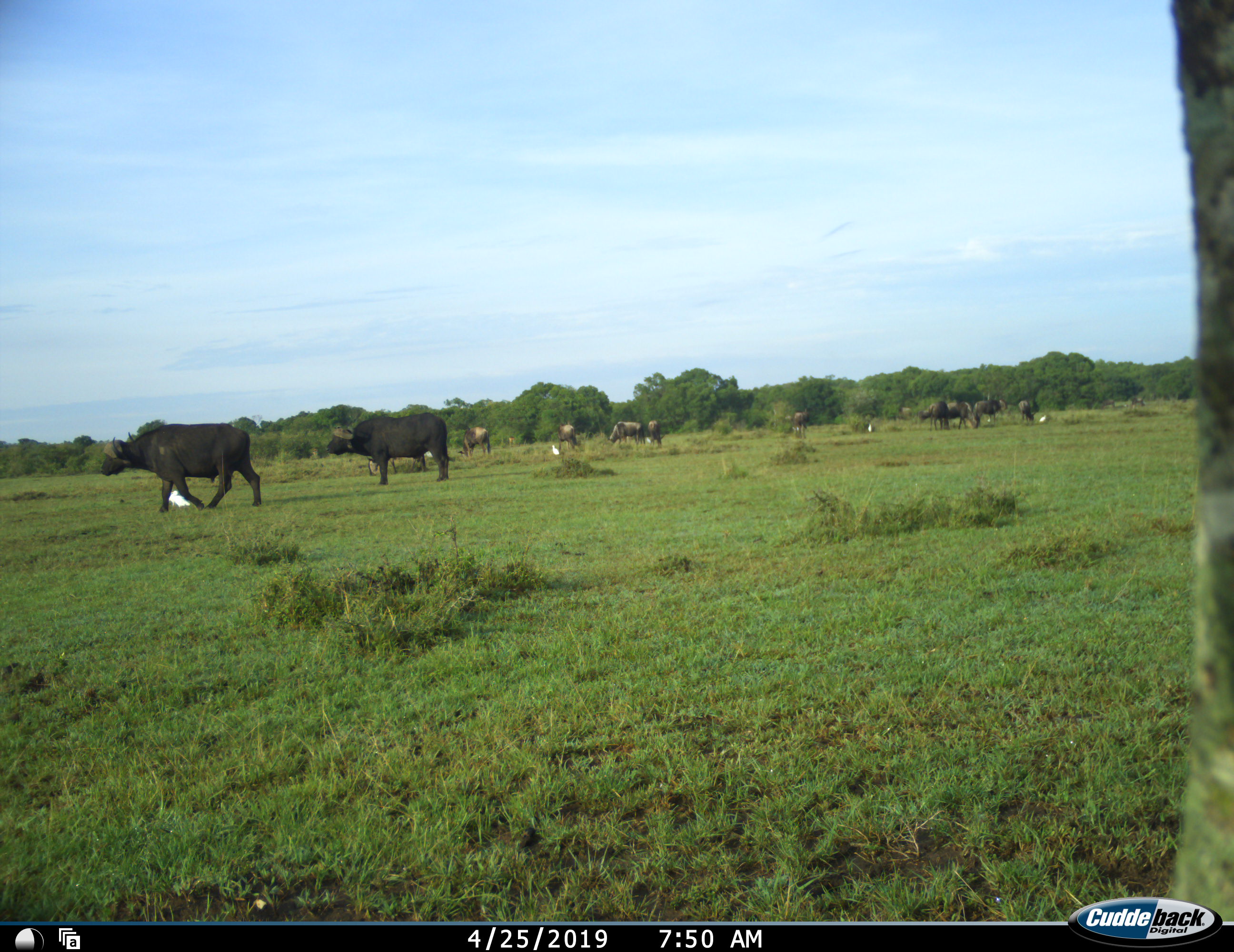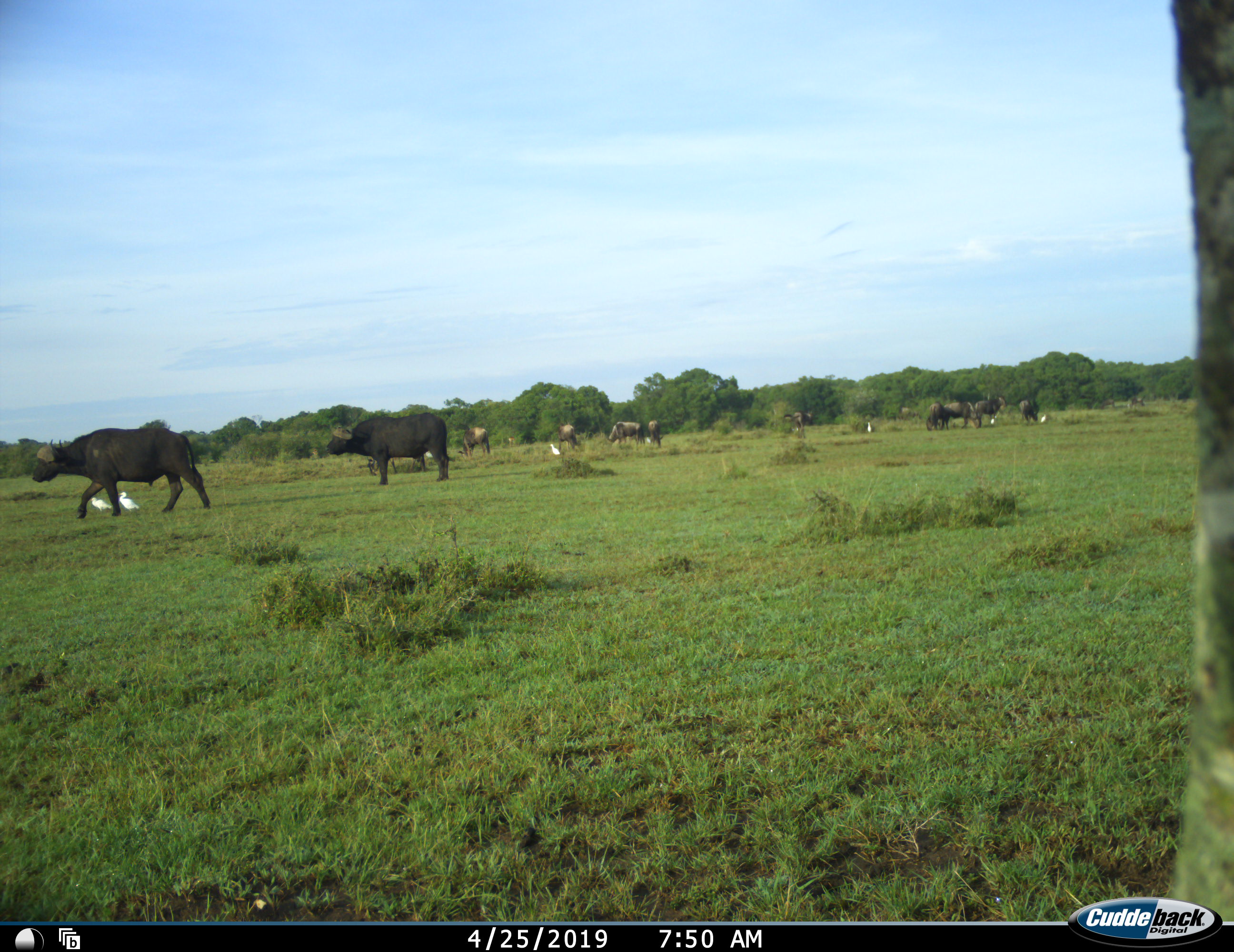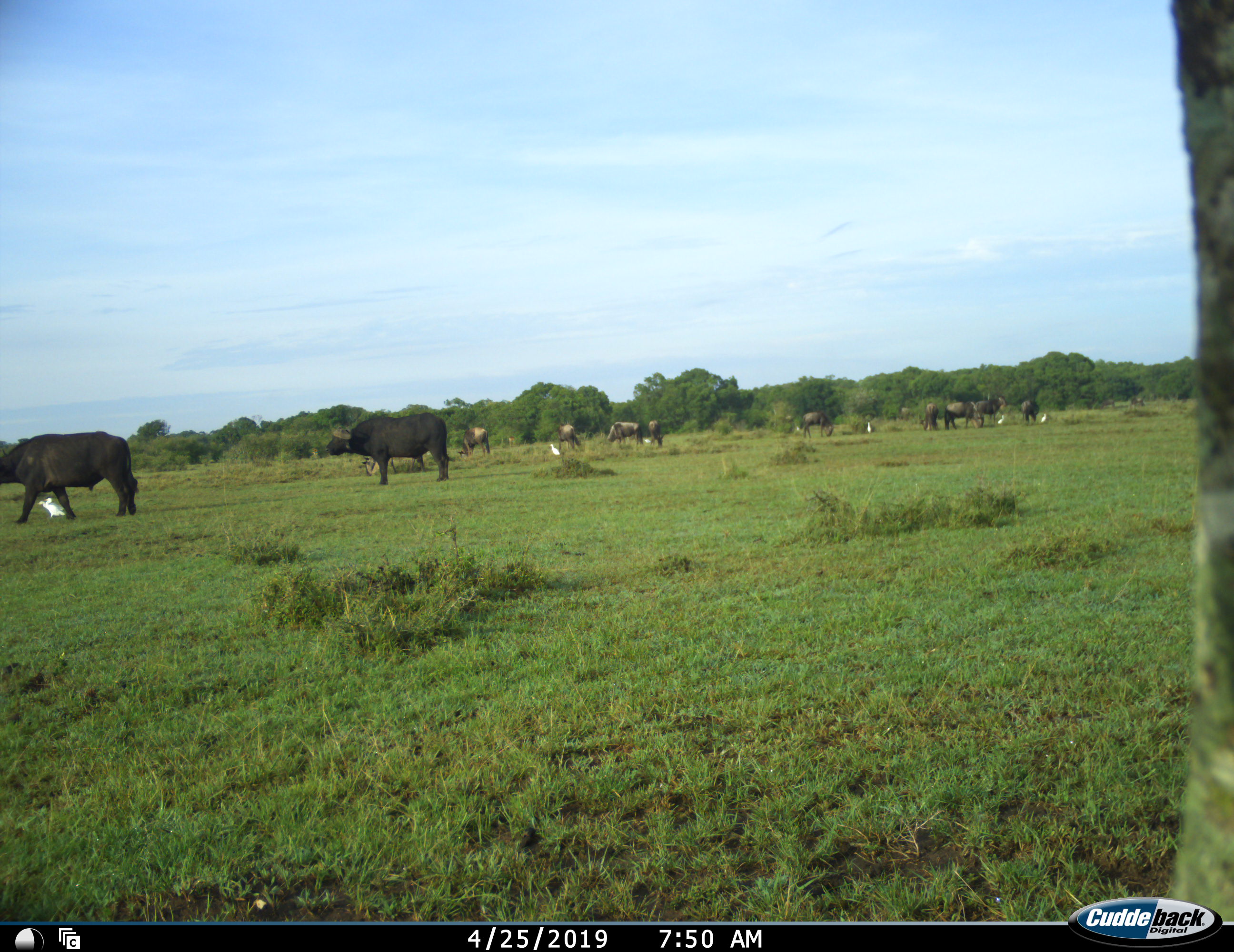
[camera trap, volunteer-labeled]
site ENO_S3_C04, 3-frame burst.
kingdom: Animalia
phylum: Chordata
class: Mammalia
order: Artiodactyla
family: Bovidae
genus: Syncerus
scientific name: Syncerus caffer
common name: african buffalo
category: buffalo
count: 2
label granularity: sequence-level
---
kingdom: Animalia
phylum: Chordata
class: Mammalia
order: Artiodactyla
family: Bovidae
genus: Connochaetes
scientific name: Connochaetes taurinus taurinus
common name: blue wildebeest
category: wildebeestblue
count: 11-50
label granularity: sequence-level